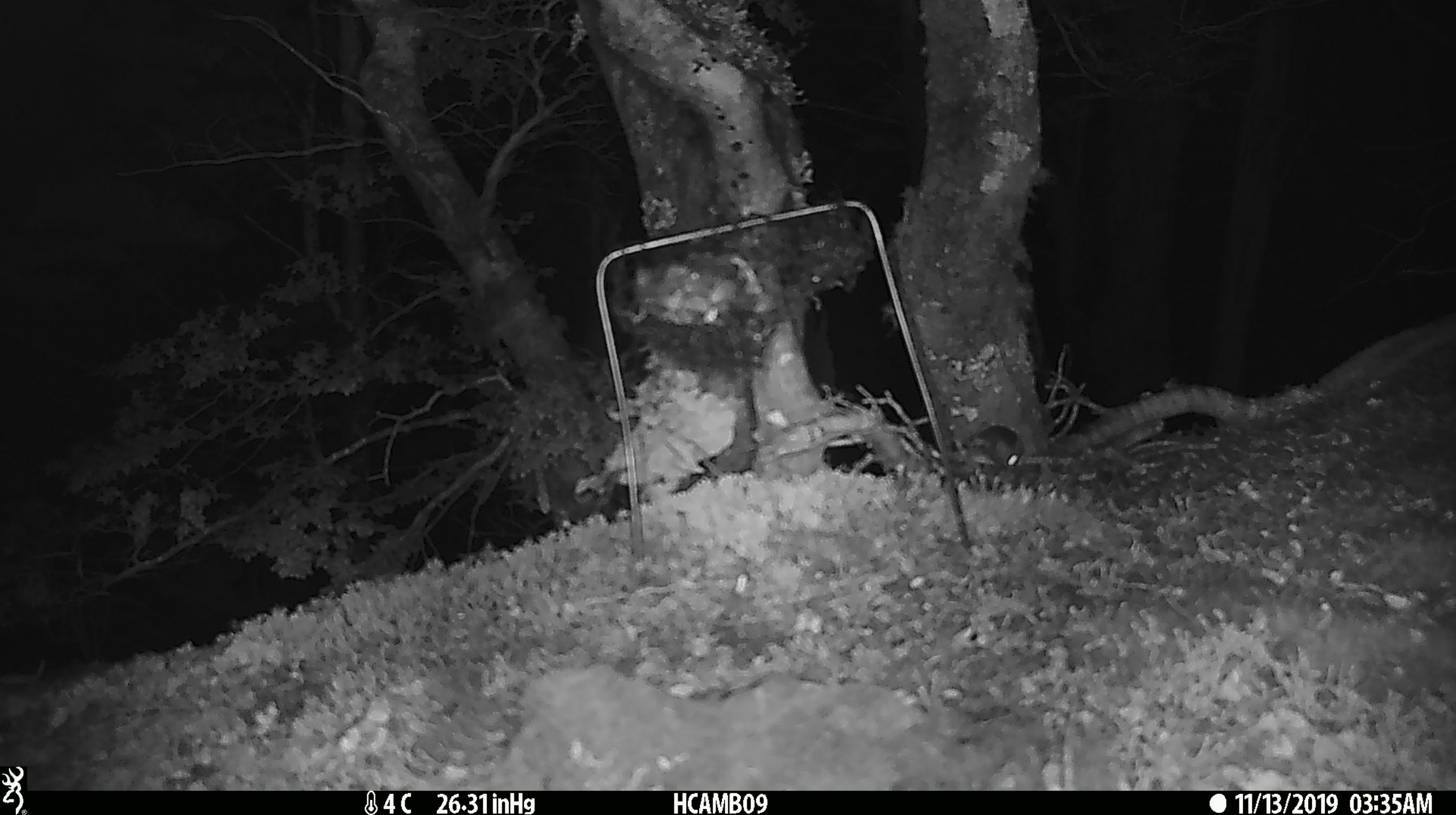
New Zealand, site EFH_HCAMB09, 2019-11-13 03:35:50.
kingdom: Animalia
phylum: Chordata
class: Mammalia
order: Rodentia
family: Muridae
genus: Mus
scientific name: Mus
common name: mouse